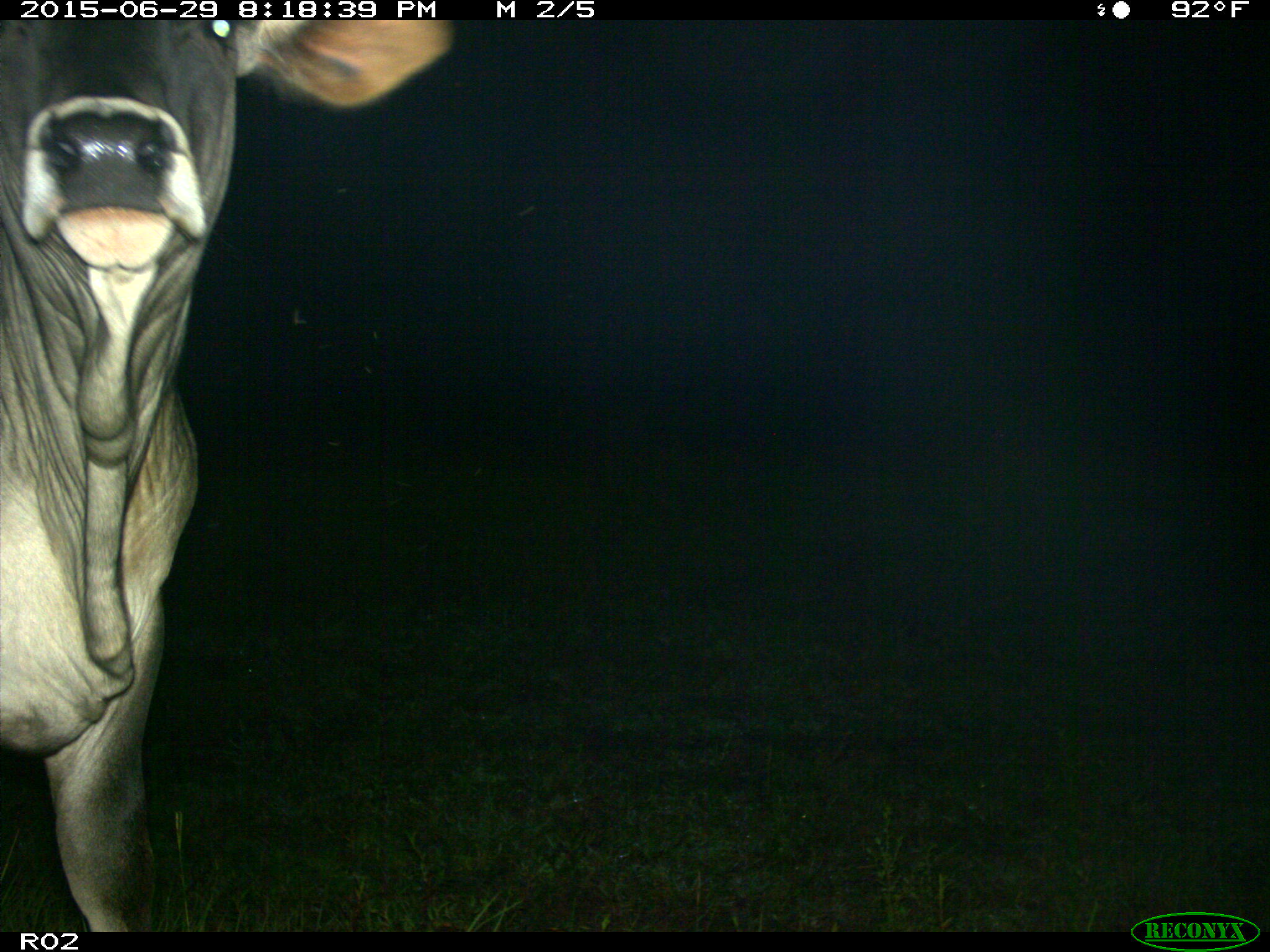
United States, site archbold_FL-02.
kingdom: Animalia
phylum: Chordata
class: Mammalia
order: Artiodactyla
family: Bovidae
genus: Bos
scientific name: Bos taurus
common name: domestic cow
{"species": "Bos taurus (domestic cow)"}